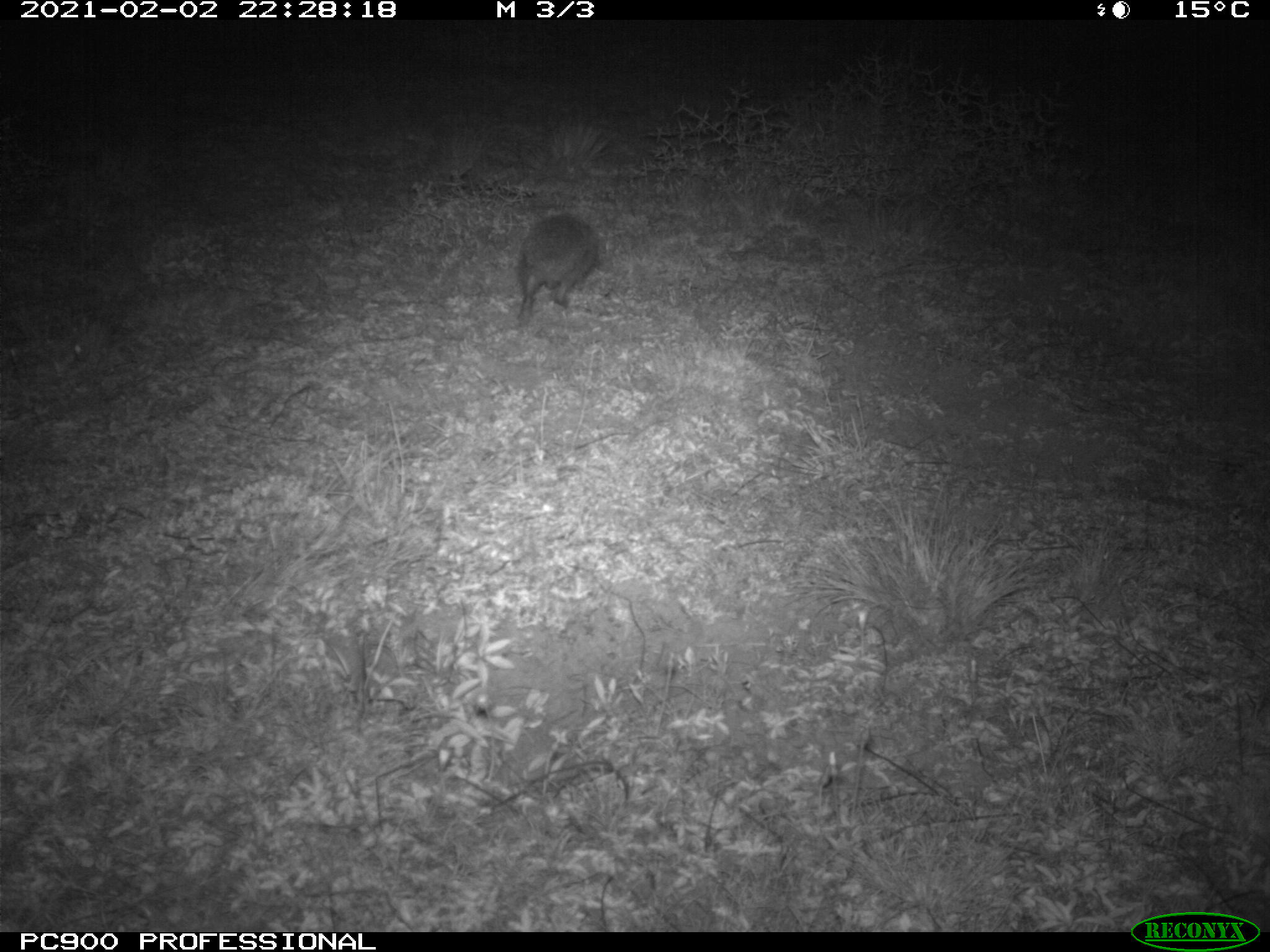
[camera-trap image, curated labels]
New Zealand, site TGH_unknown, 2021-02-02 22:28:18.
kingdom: Animalia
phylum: Chordata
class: Mammalia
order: Eulipotyphla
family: Erinaceidae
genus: Erinaceus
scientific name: Erinaceus europaeus europaeus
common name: european hedgehog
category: hedgehog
Hedgehog (european hedgehog) (Erinaceus europaeus europaeus).